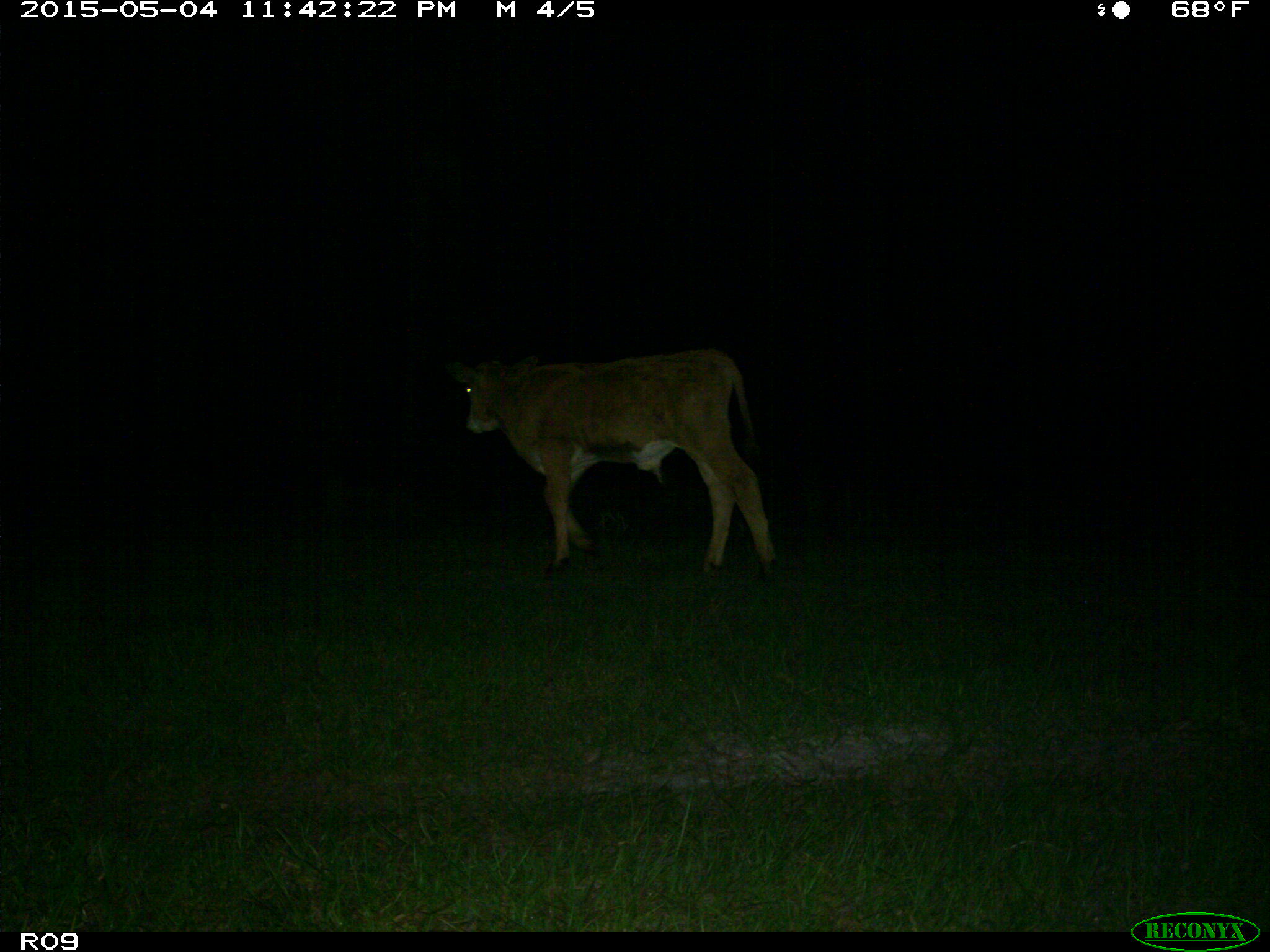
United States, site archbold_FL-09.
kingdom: Animalia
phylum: Chordata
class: Mammalia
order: Artiodactyla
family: Bovidae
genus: Bos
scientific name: Bos taurus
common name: domestic cow